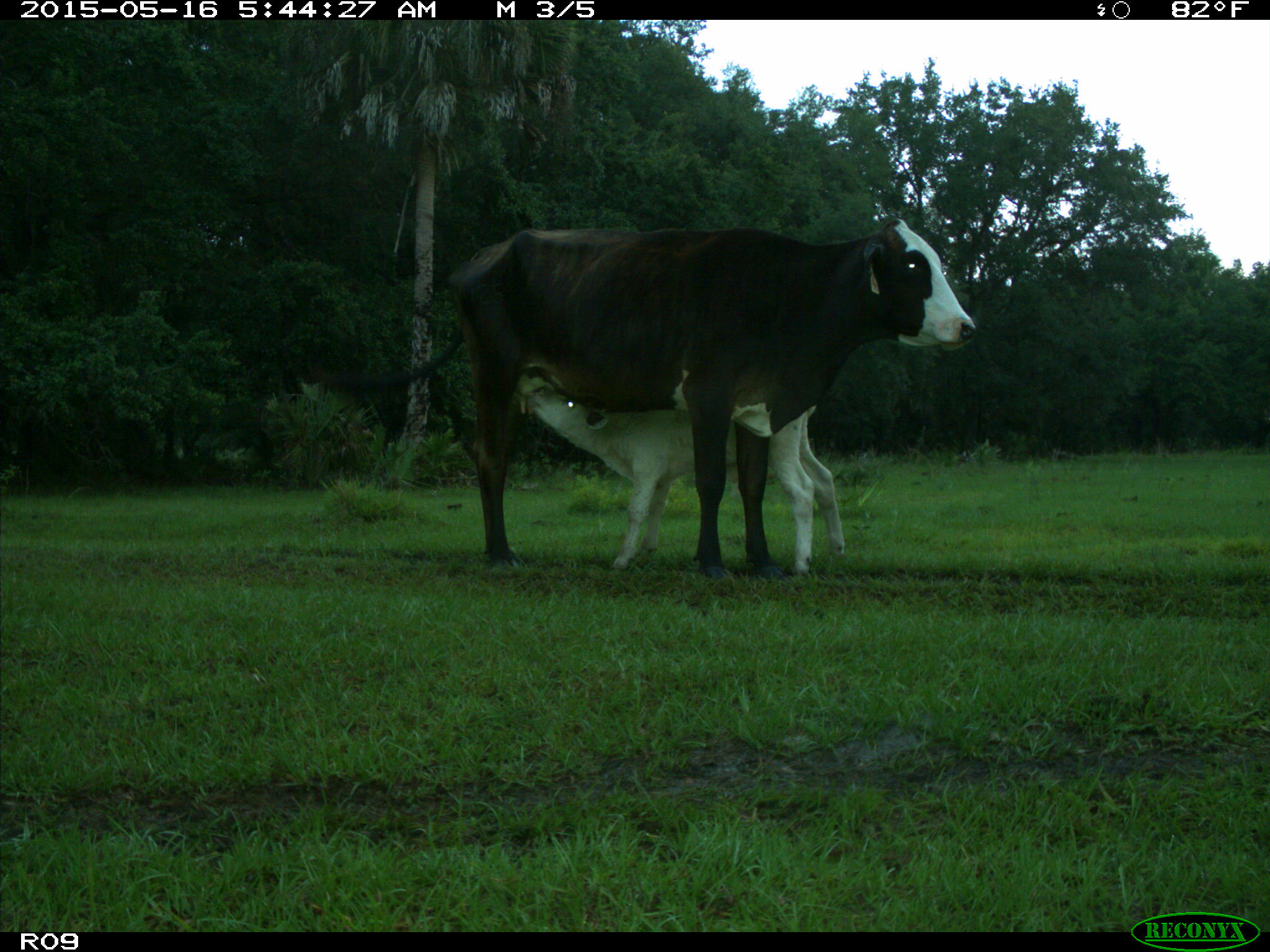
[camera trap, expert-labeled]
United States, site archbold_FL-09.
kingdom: Animalia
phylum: Chordata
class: Mammalia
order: Artiodactyla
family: Bovidae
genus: Bos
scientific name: Bos taurus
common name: domestic cow